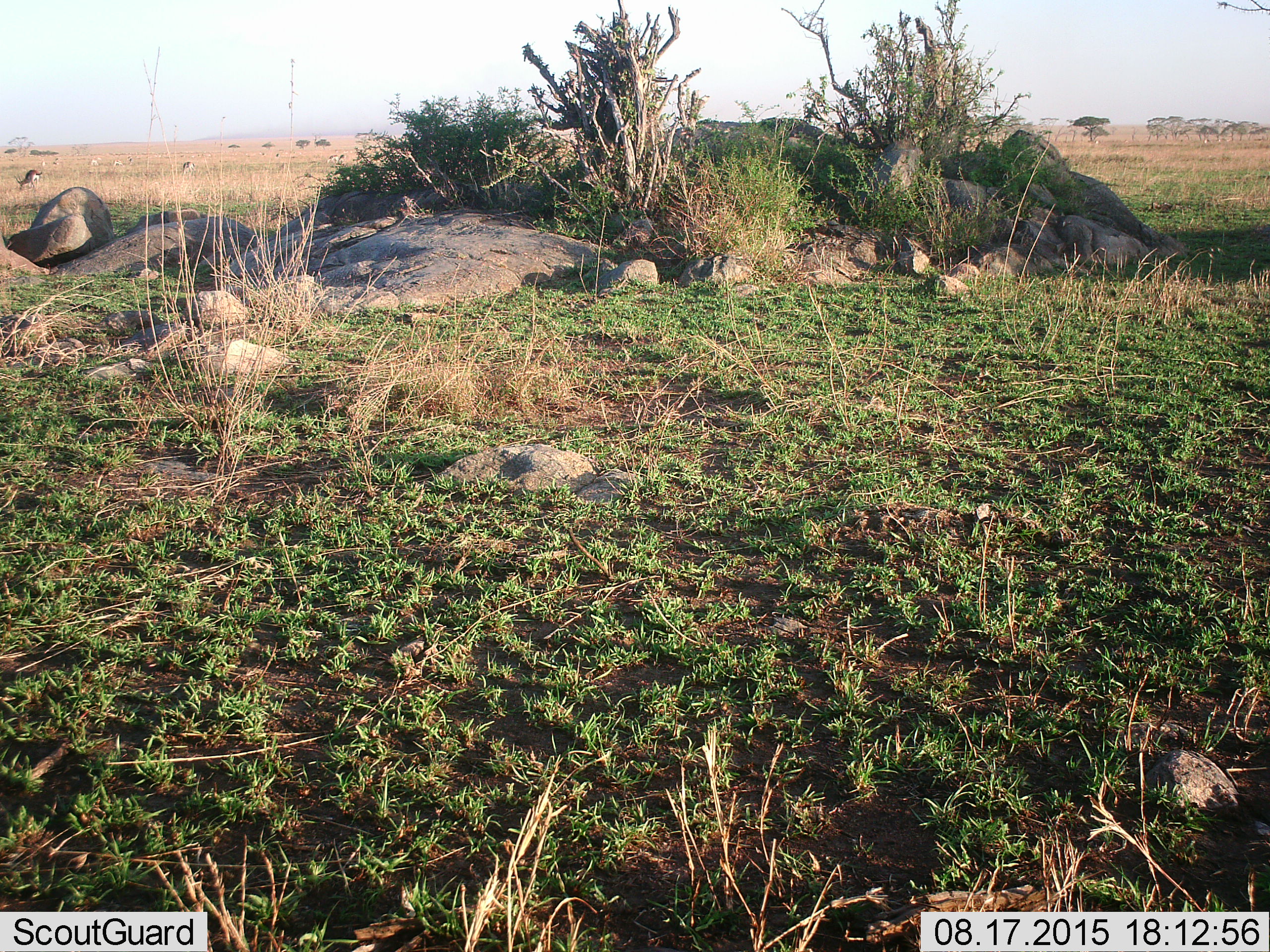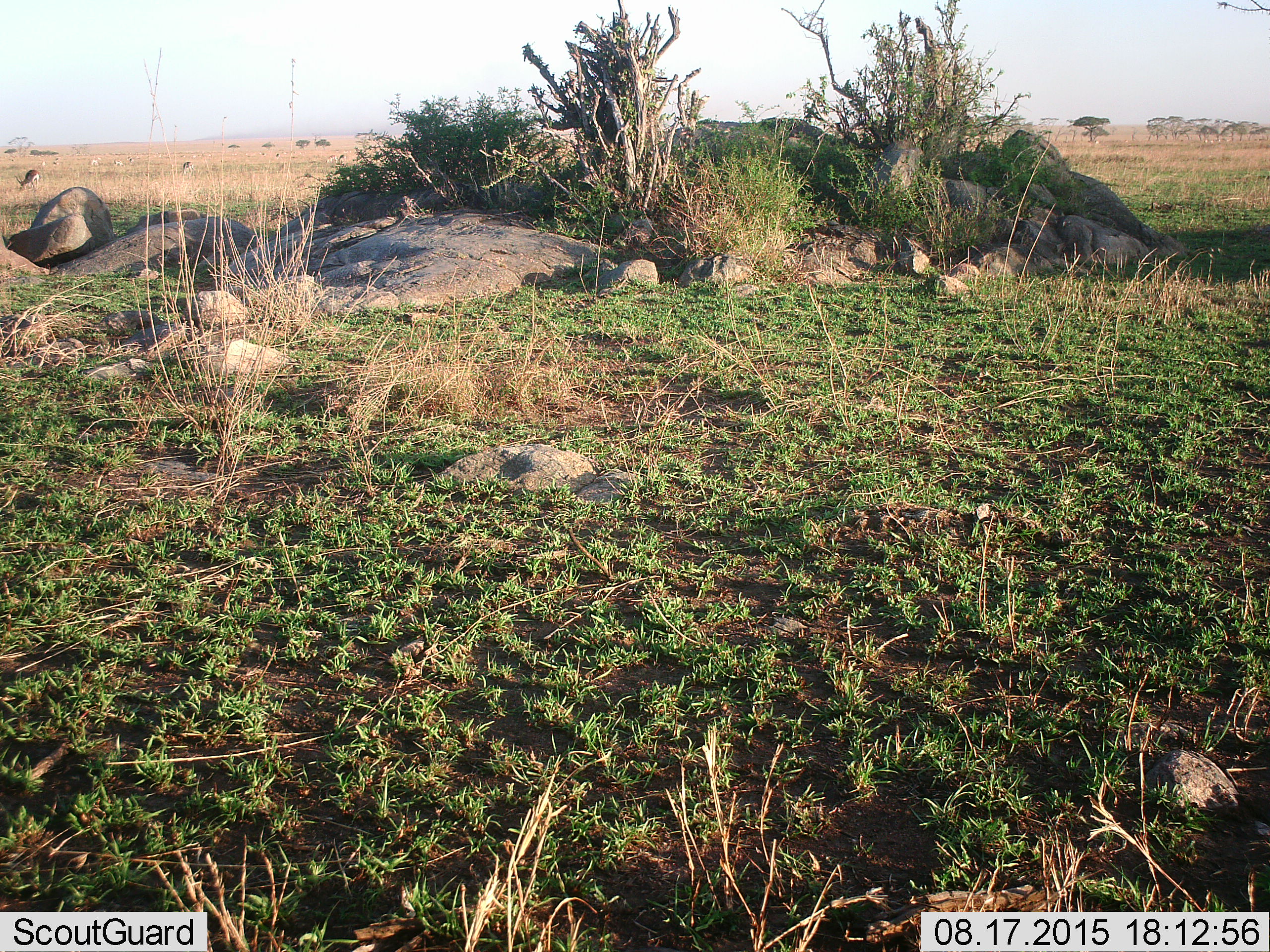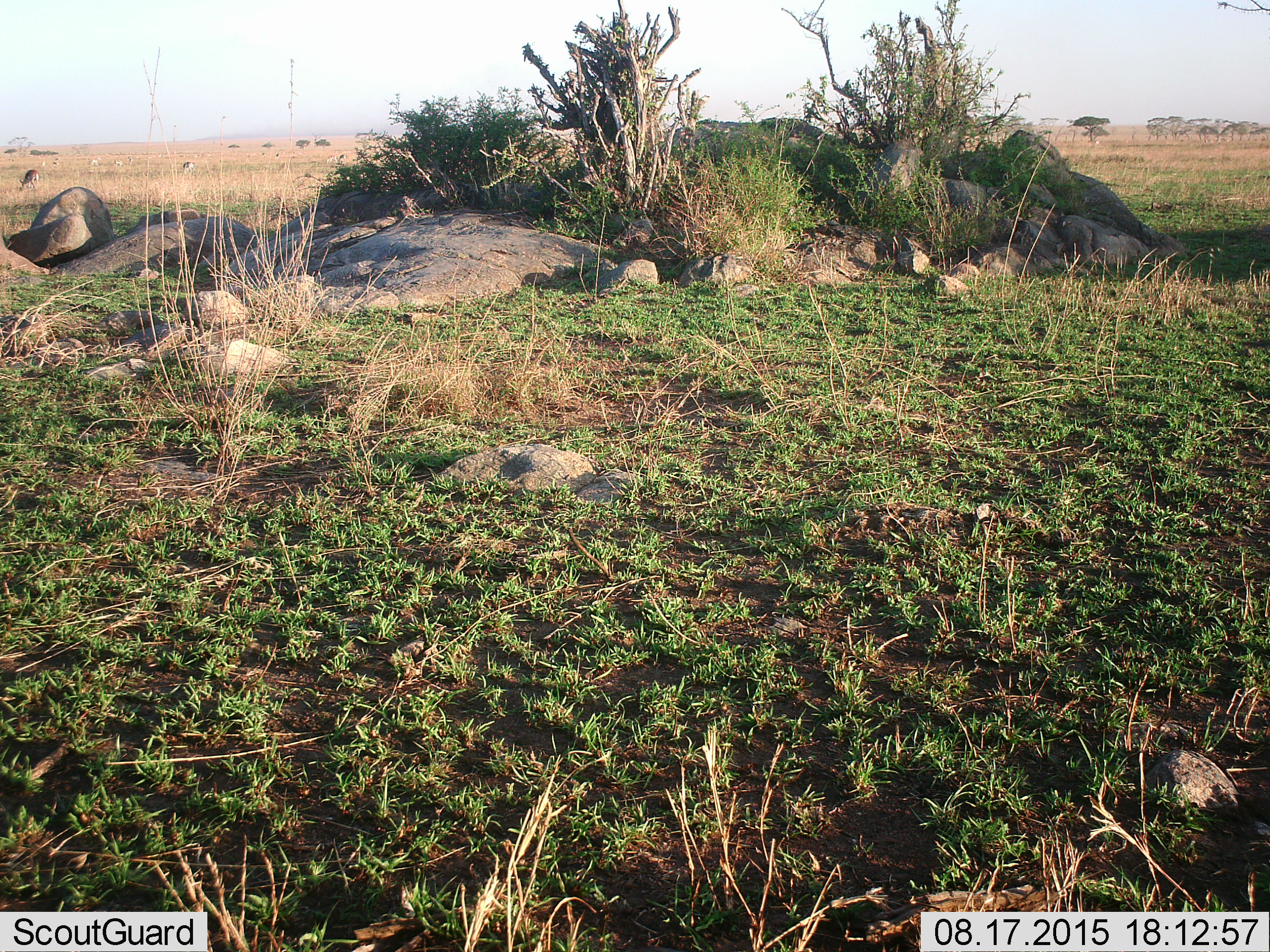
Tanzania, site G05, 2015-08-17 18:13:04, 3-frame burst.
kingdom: Animalia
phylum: Chordata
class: Mammalia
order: Artiodactyla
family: Bovidae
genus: Eudorcas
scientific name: Eudorcas thomsonii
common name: thomson's gazelle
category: gazellethomsons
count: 11-50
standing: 56%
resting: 0%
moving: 22%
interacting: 0%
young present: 0%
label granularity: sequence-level